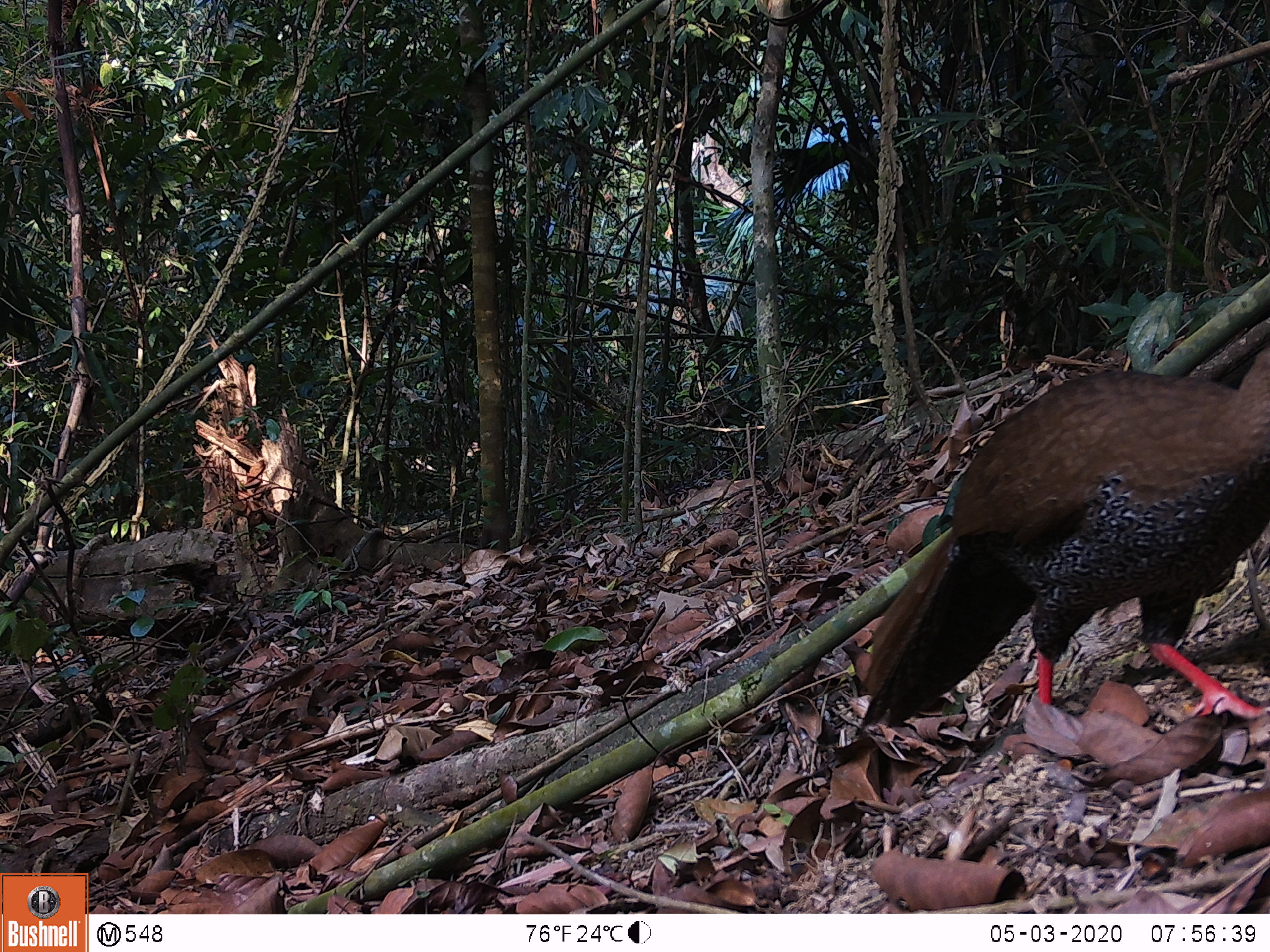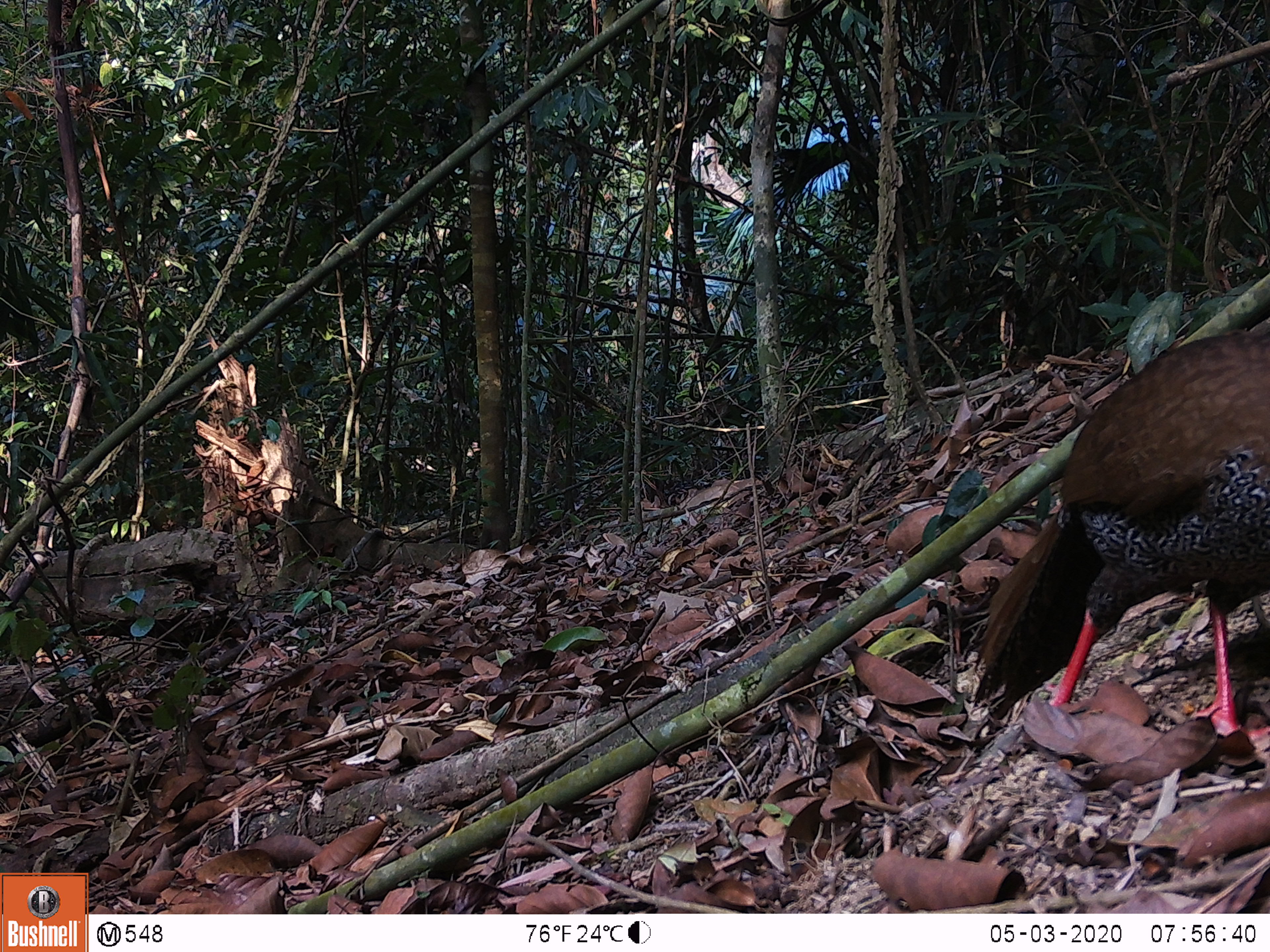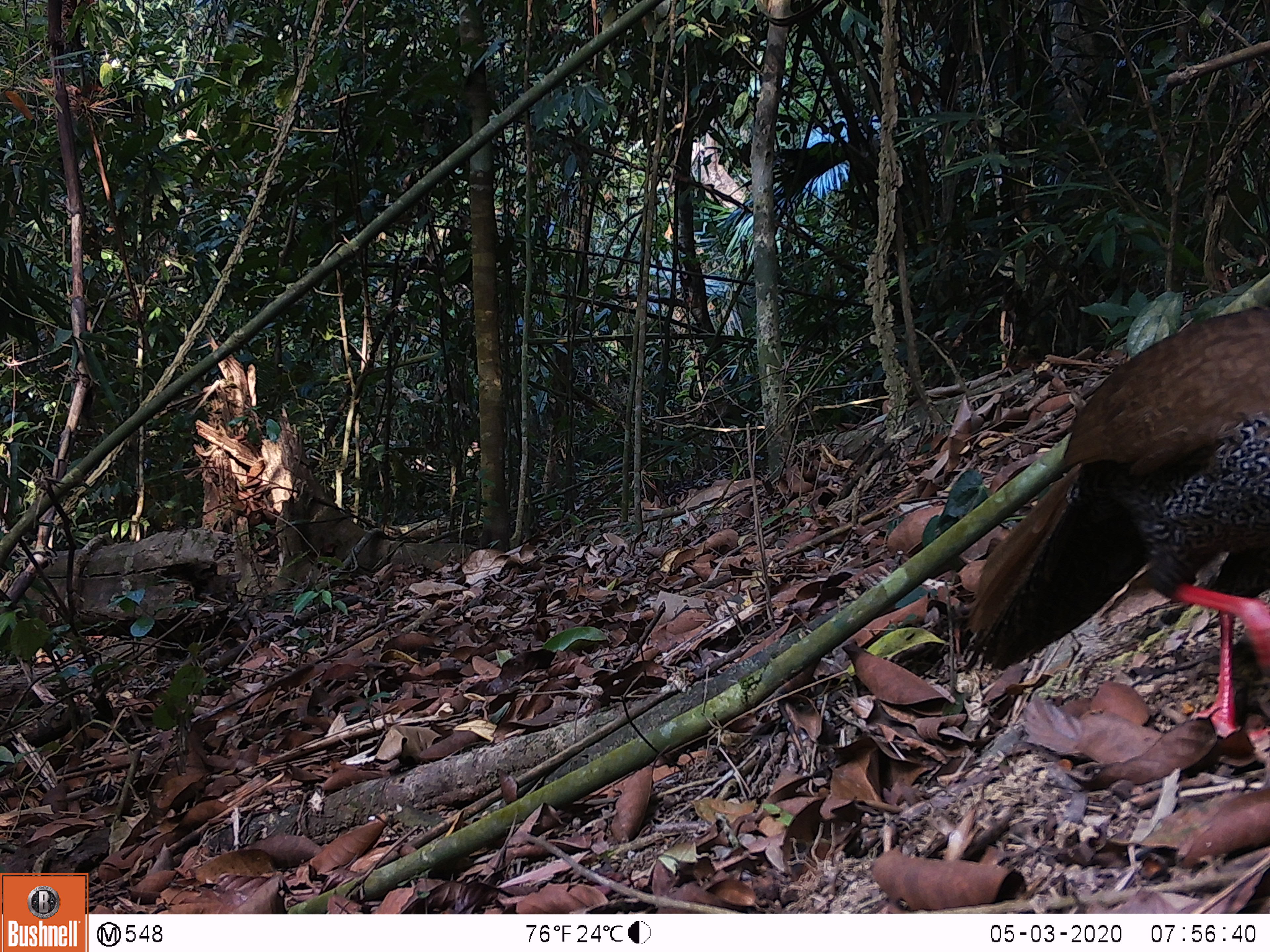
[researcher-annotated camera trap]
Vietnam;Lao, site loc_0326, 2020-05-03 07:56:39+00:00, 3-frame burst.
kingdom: Animalia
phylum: Chordata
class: Aves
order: Galliformes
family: Phasianidae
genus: Lophura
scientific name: Lophura nycthemera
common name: silver pheasant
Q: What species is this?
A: Silver pheasant (Lophura nycthemera).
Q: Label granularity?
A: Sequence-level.